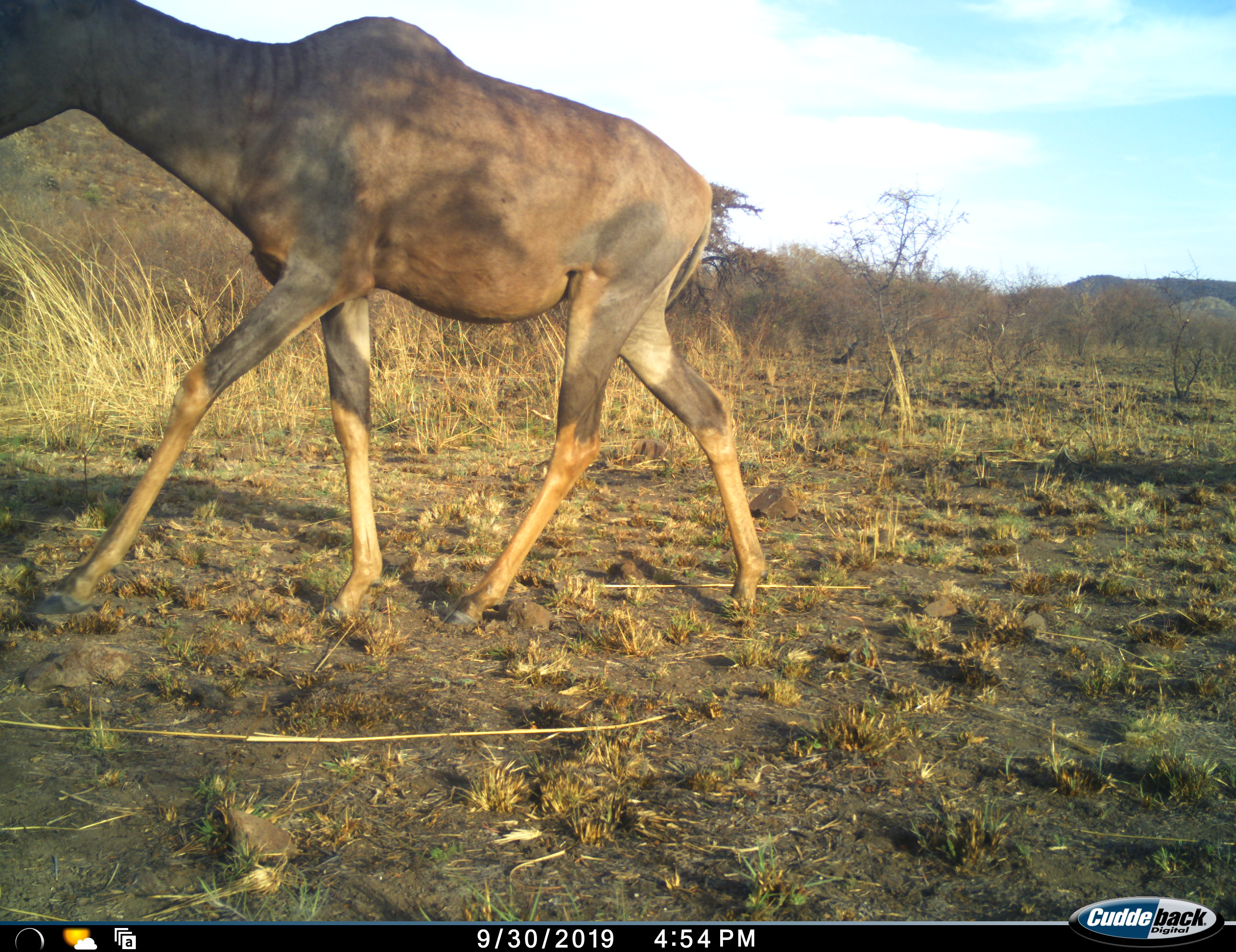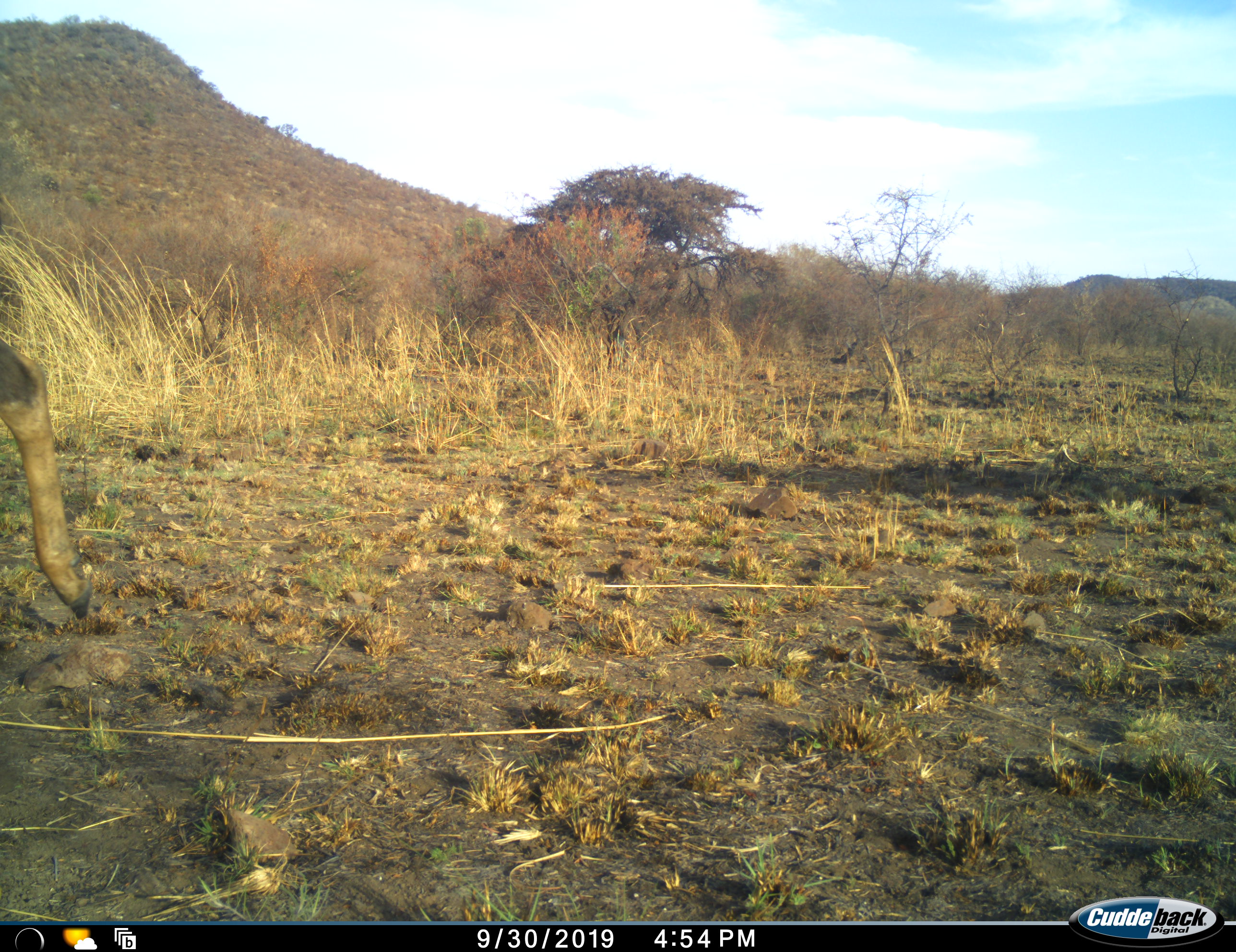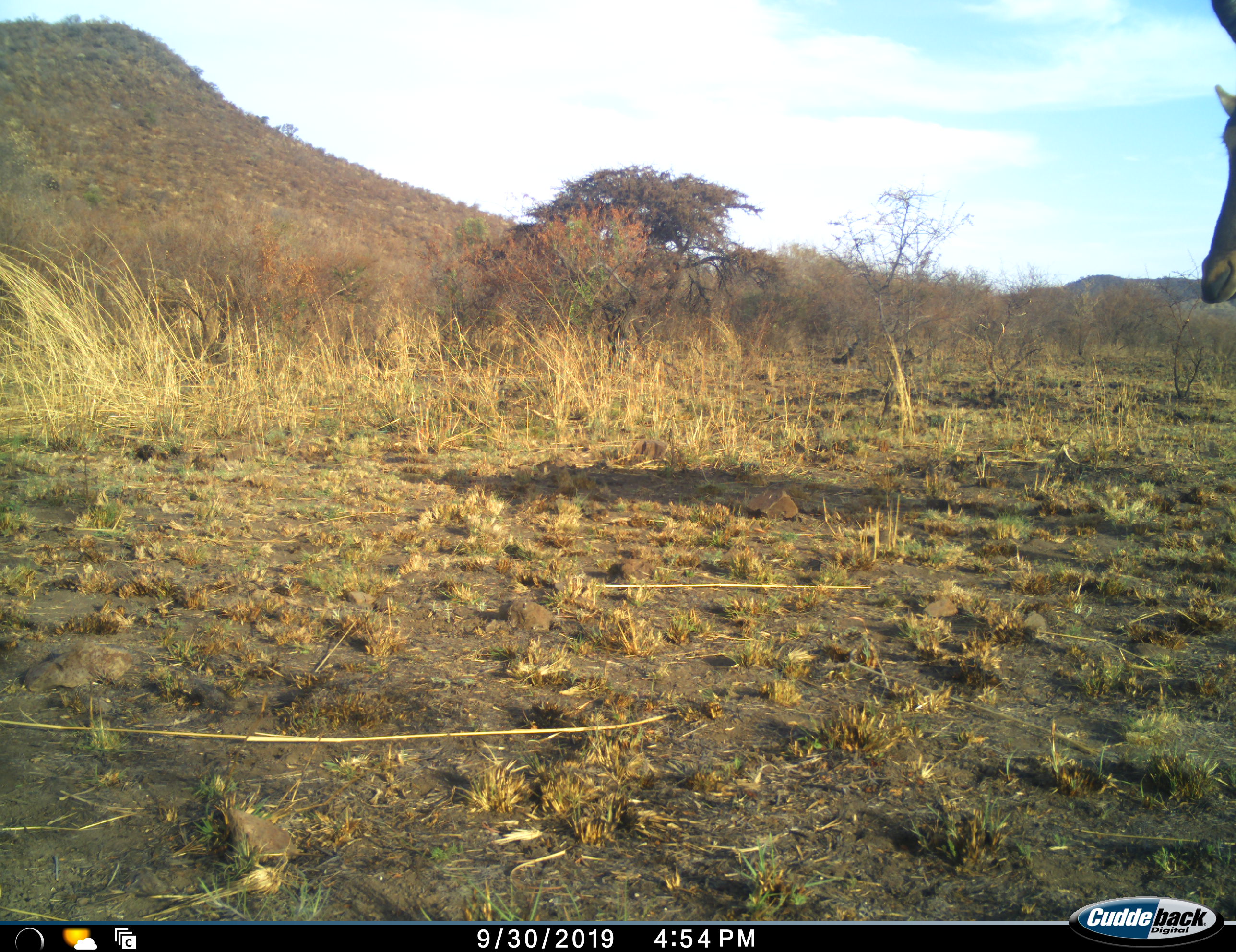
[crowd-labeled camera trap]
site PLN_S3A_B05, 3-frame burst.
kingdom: Animalia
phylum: Chordata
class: Mammalia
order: Artiodactyla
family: Bovidae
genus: Alcelaphus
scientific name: Alcelaphus buselaphus caama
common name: red hartebeest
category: hartebeestred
Hartebeestred (red hartebeest) (Alcelaphus buselaphus caama), count 2. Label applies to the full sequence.